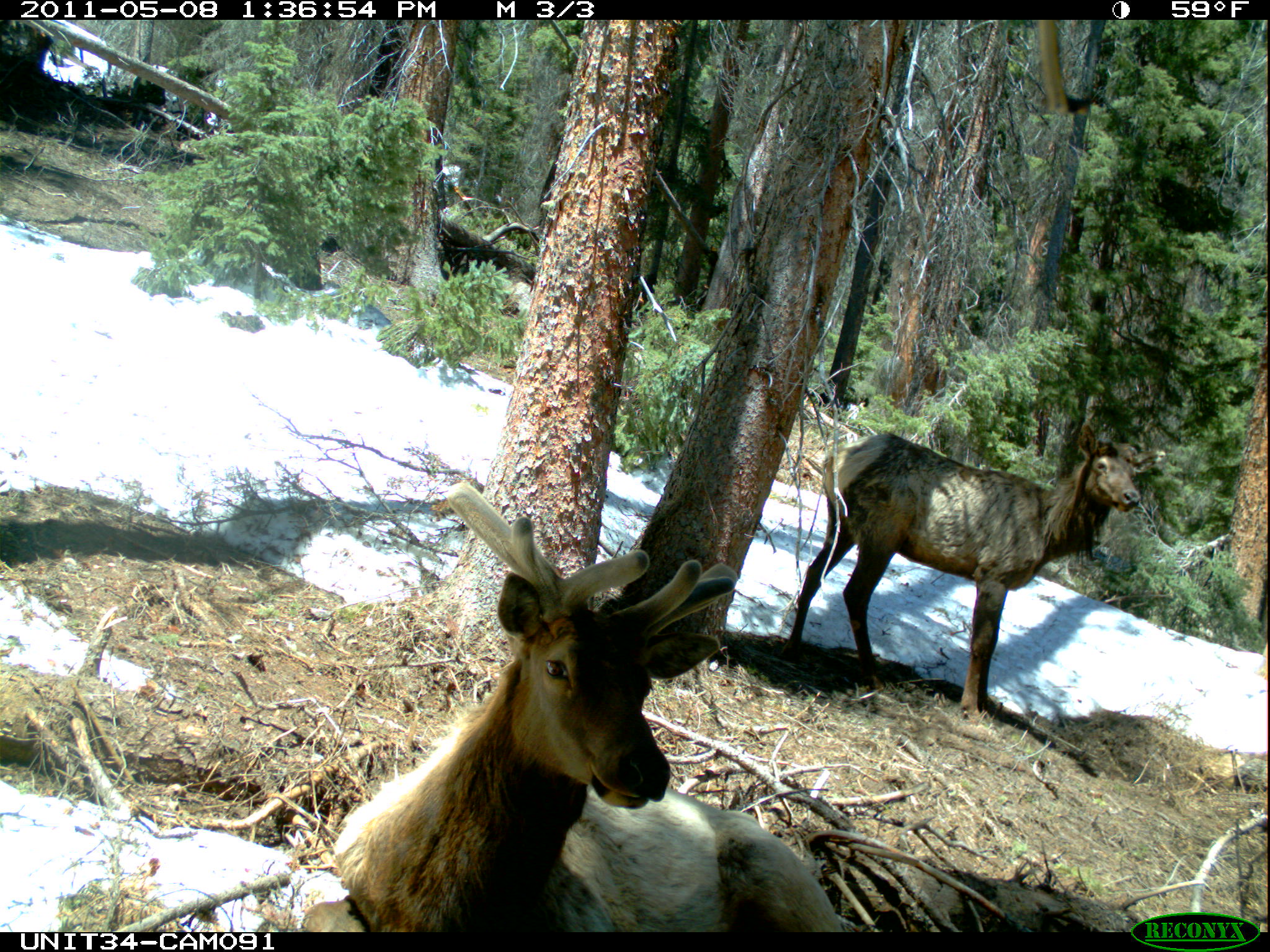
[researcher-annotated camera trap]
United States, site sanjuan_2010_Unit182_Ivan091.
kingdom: Animalia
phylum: Chordata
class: Mammalia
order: Artiodactyla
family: Cervidae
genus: Cervus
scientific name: Cervus elaphus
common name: red deer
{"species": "Cervus elaphus (red deer)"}